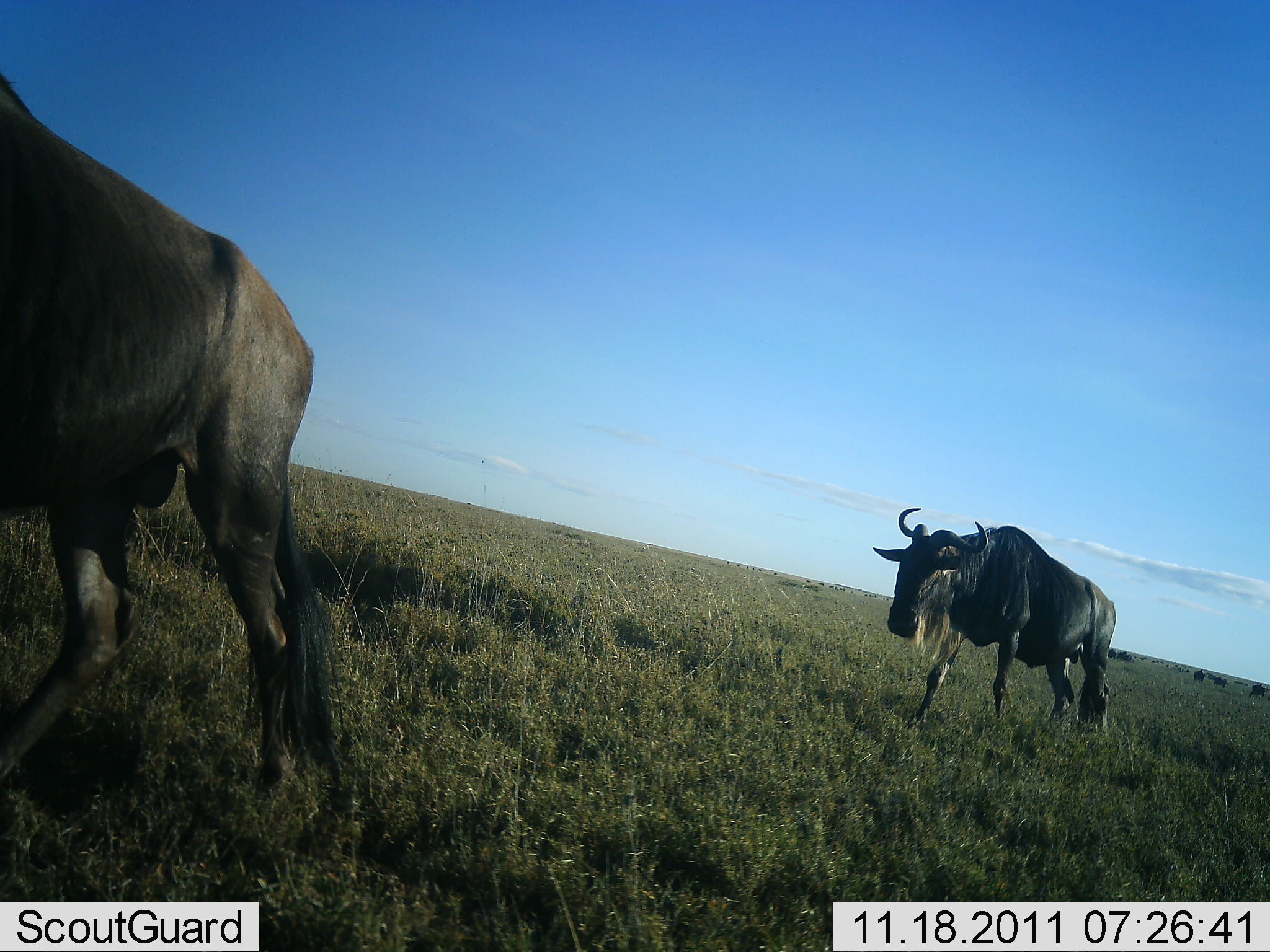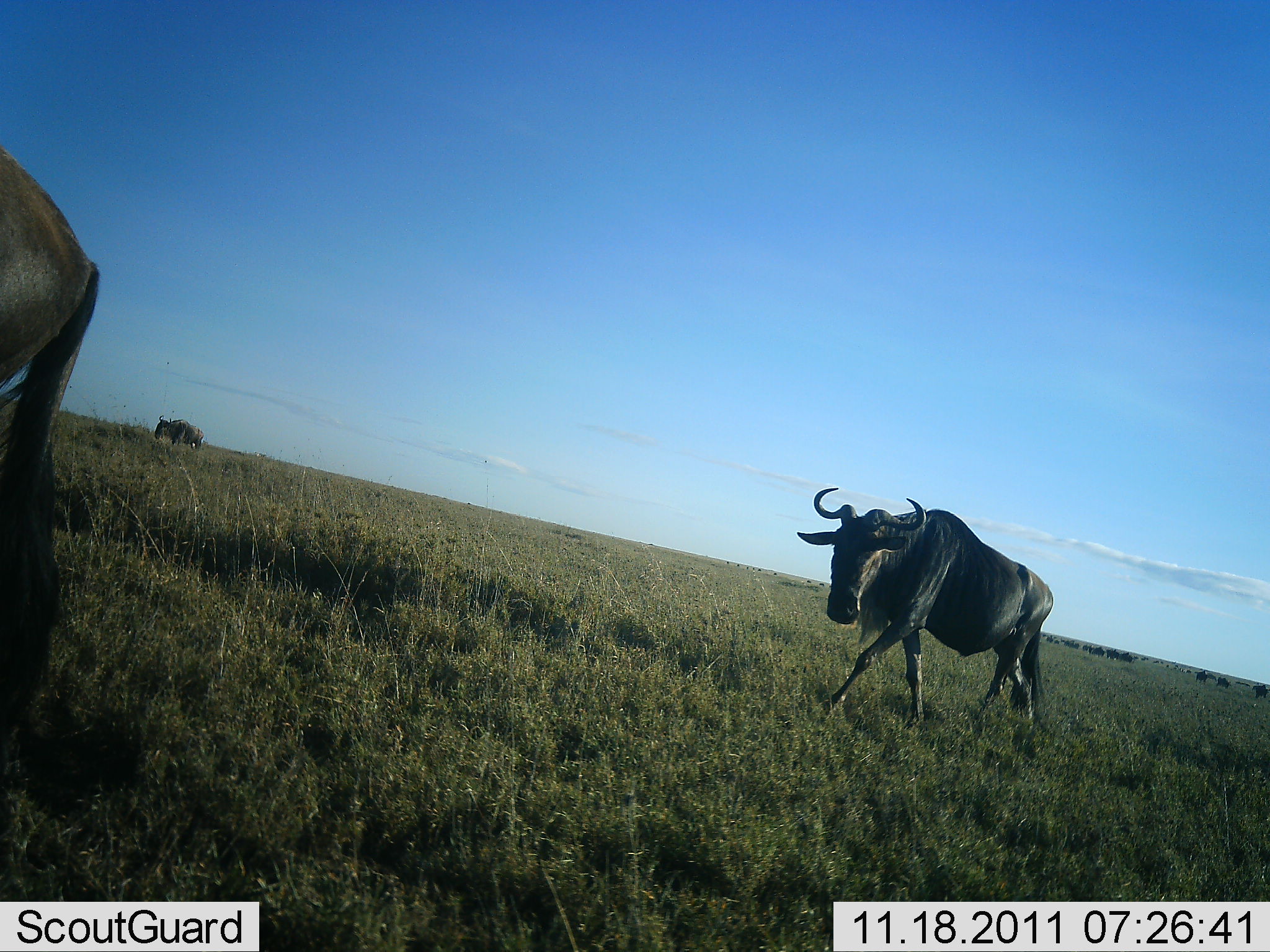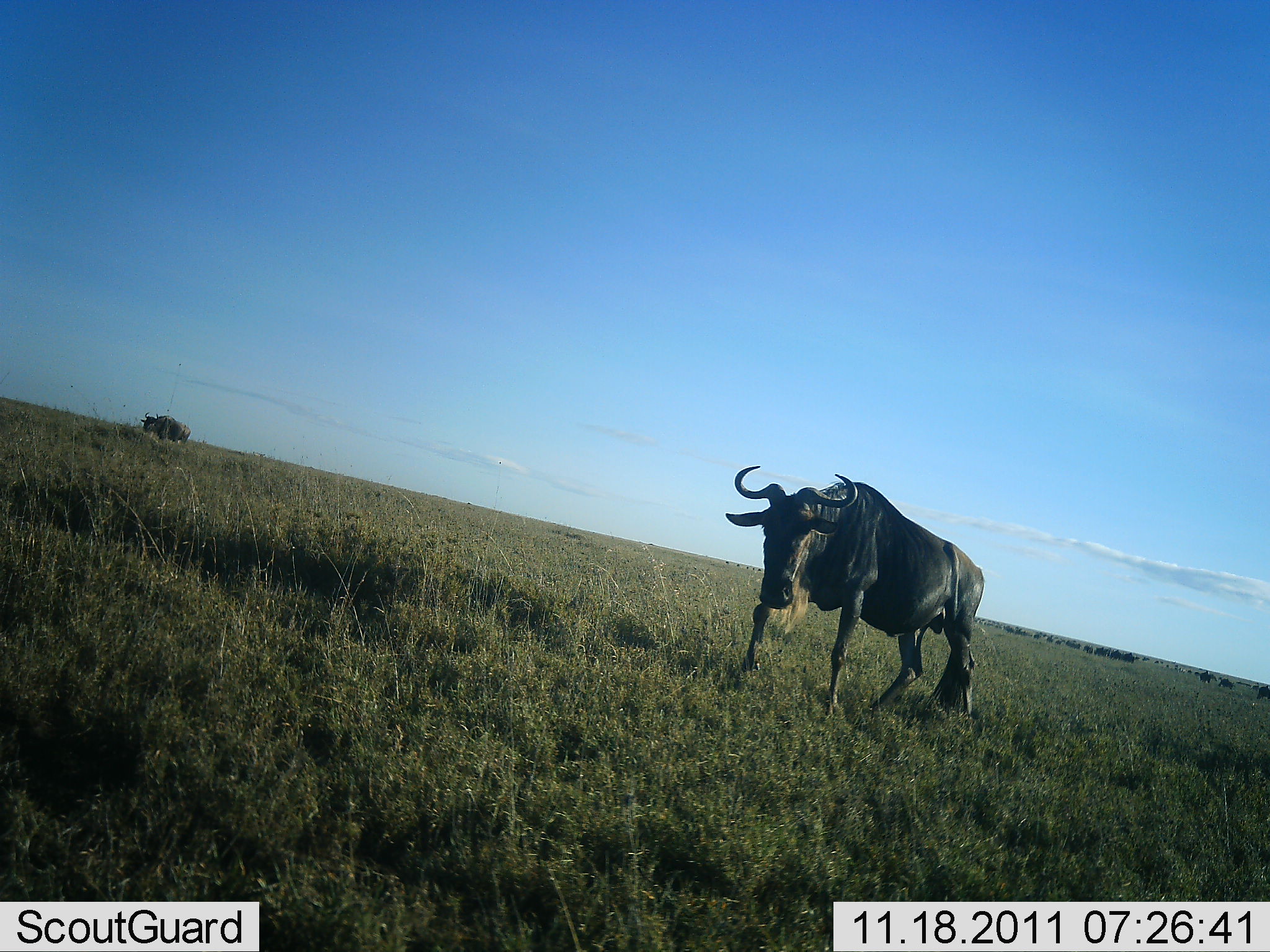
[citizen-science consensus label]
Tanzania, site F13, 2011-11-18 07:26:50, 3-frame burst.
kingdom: Animalia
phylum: Chordata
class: Mammalia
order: Artiodactyla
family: Bovidae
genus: Connochaetes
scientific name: Connochaetes taurinus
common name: blue wildebeest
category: wildebeest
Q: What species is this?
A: Wildebeest (blue wildebeest) (Connochaetes taurinus).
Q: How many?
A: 2.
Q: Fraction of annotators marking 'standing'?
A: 8%.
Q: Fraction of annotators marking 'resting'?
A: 0%.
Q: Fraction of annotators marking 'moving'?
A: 100%.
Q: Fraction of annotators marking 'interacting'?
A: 0%.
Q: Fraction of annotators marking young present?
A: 0%.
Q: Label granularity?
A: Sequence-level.